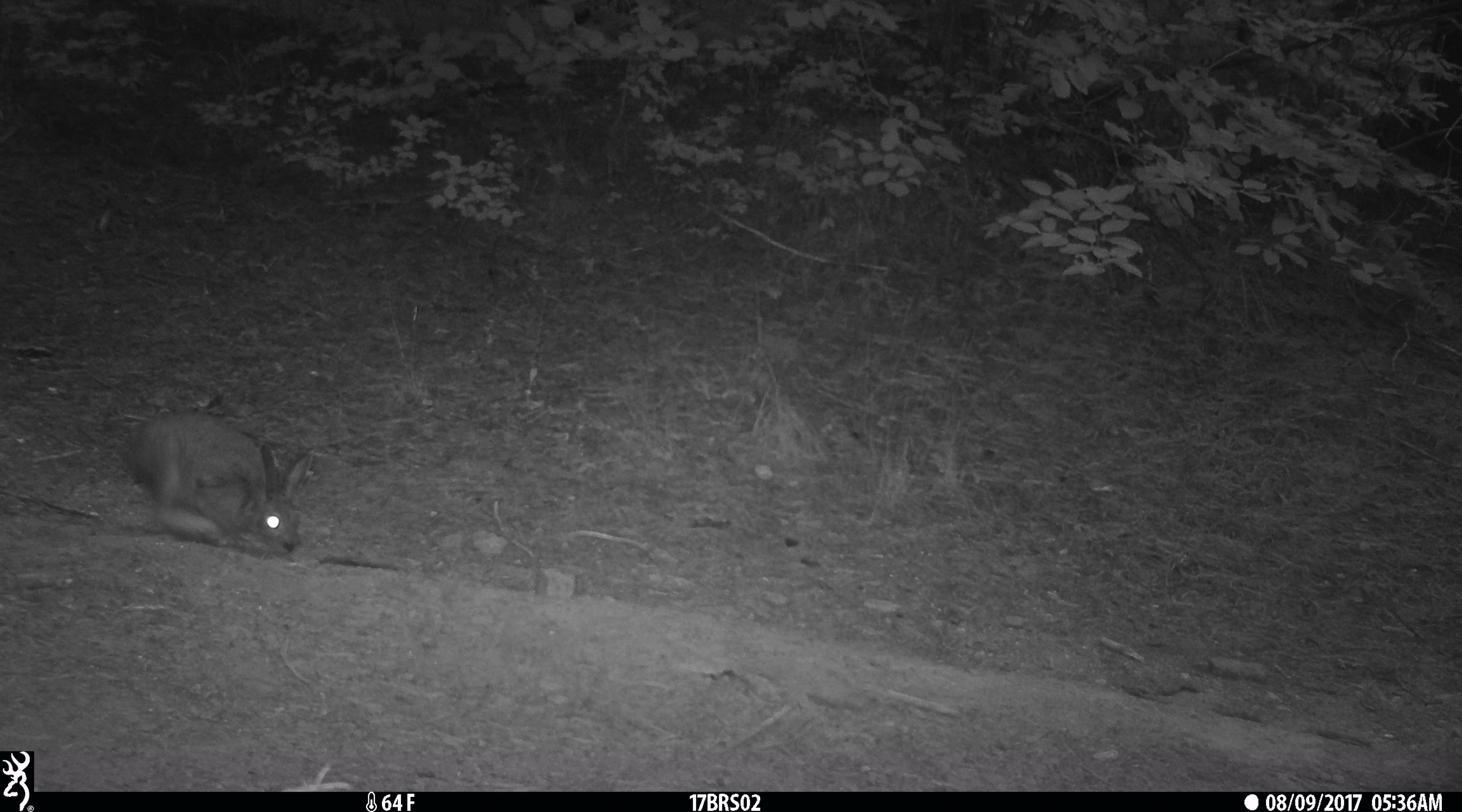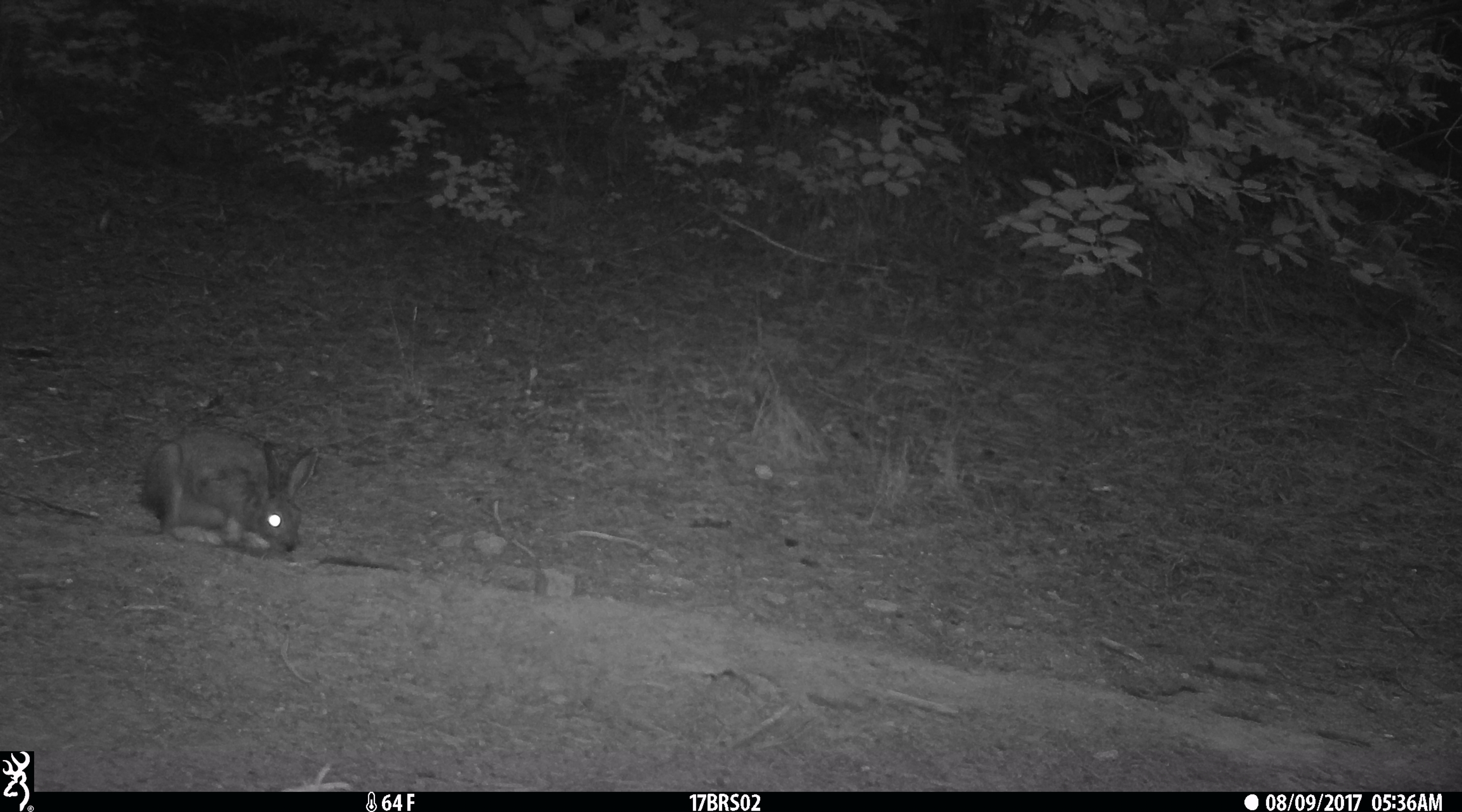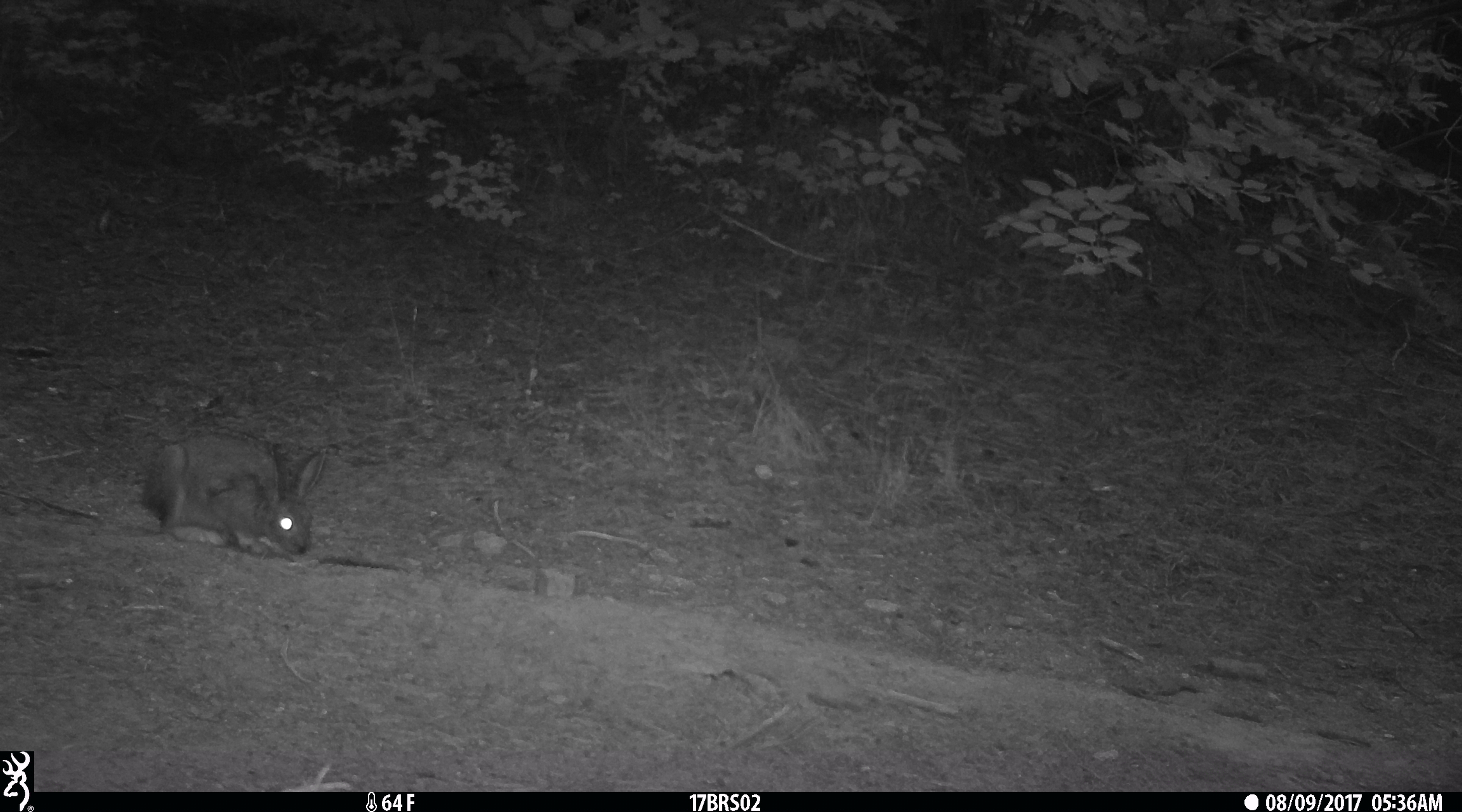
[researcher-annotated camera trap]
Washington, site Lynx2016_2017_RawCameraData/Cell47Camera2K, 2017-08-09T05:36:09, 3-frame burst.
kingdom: Animalia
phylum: Chordata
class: Mammalia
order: Lagomorpha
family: Leporidae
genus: Lepus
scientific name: Lepus americanus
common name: snowshoe hare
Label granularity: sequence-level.